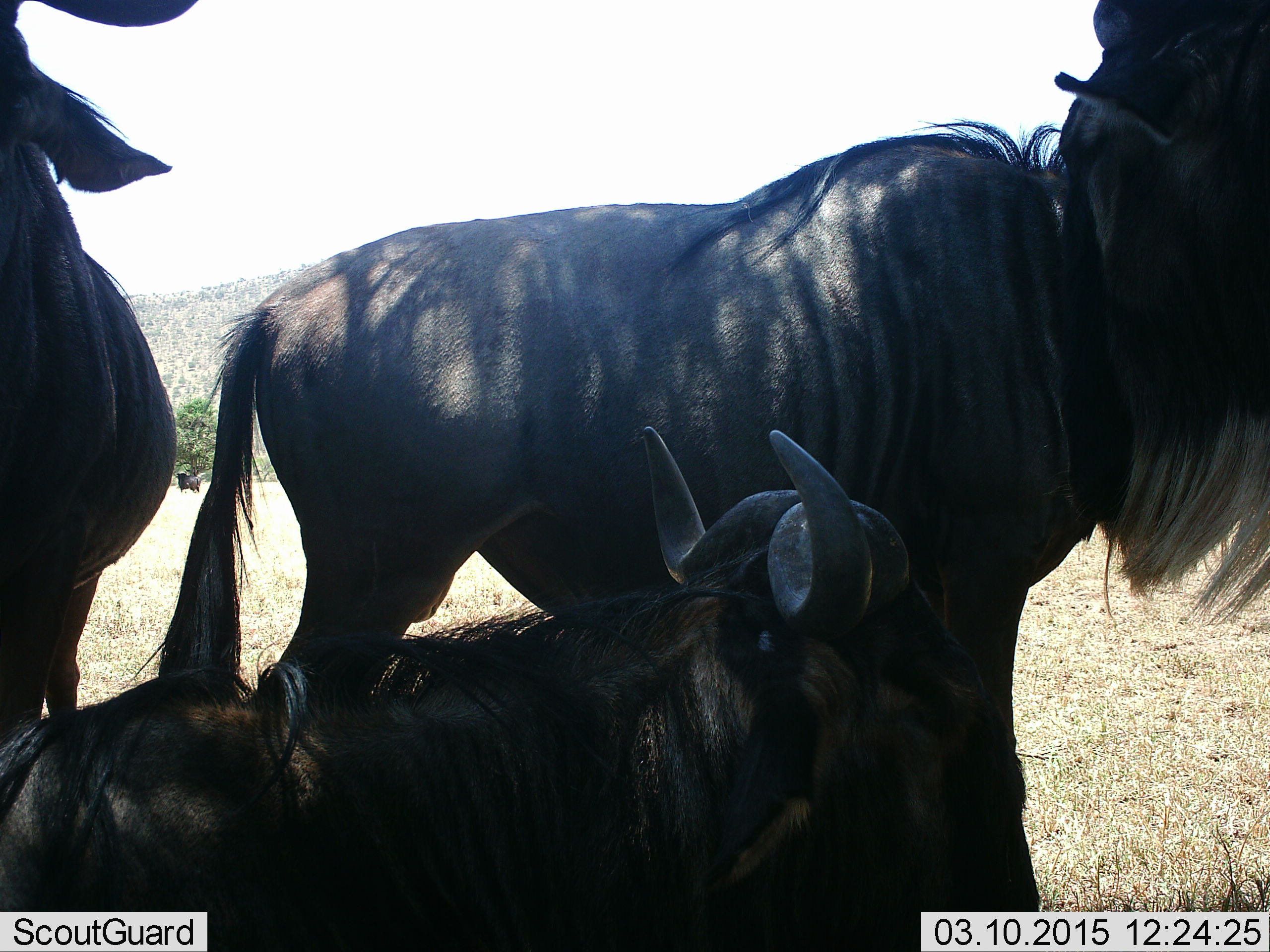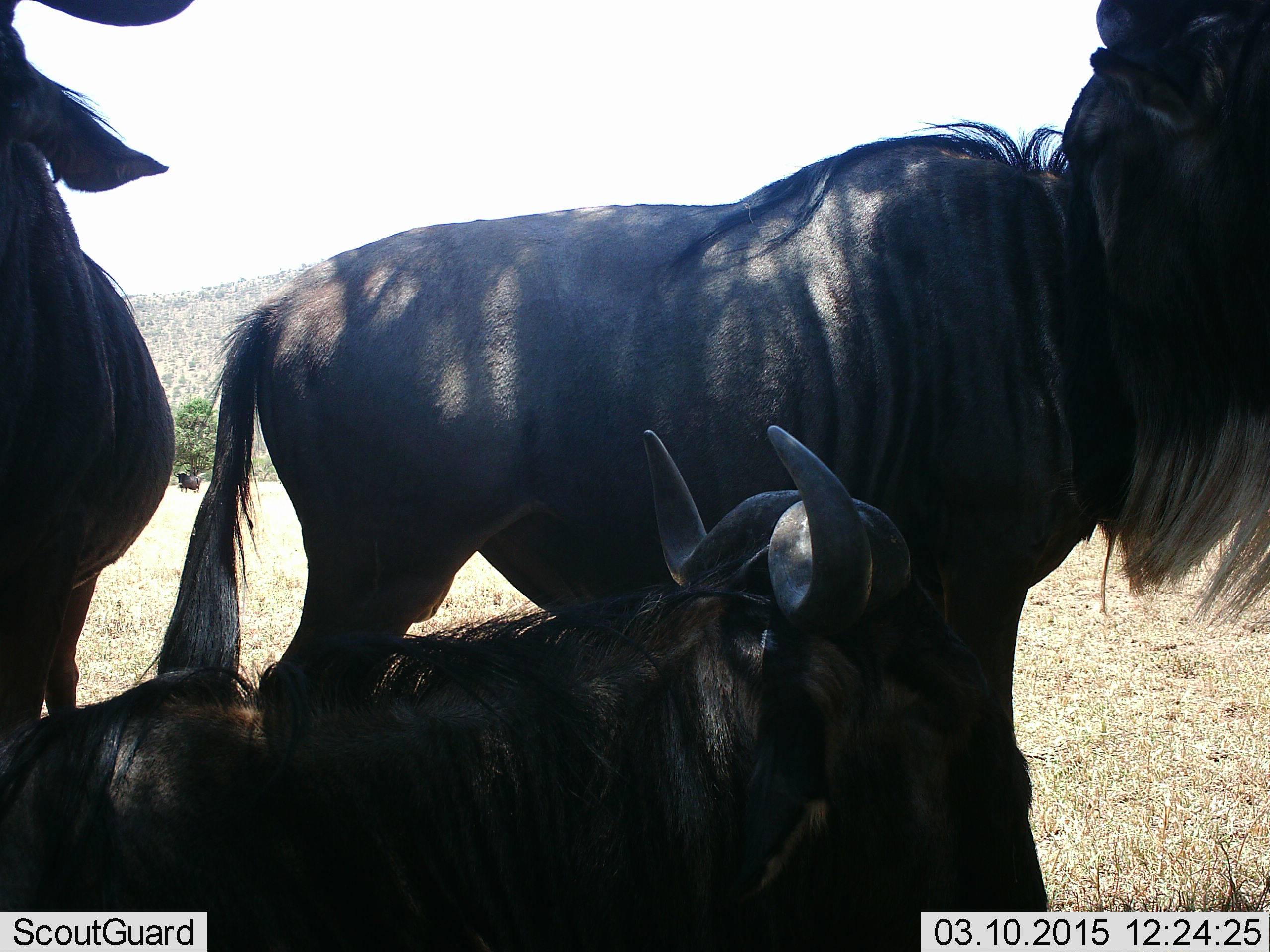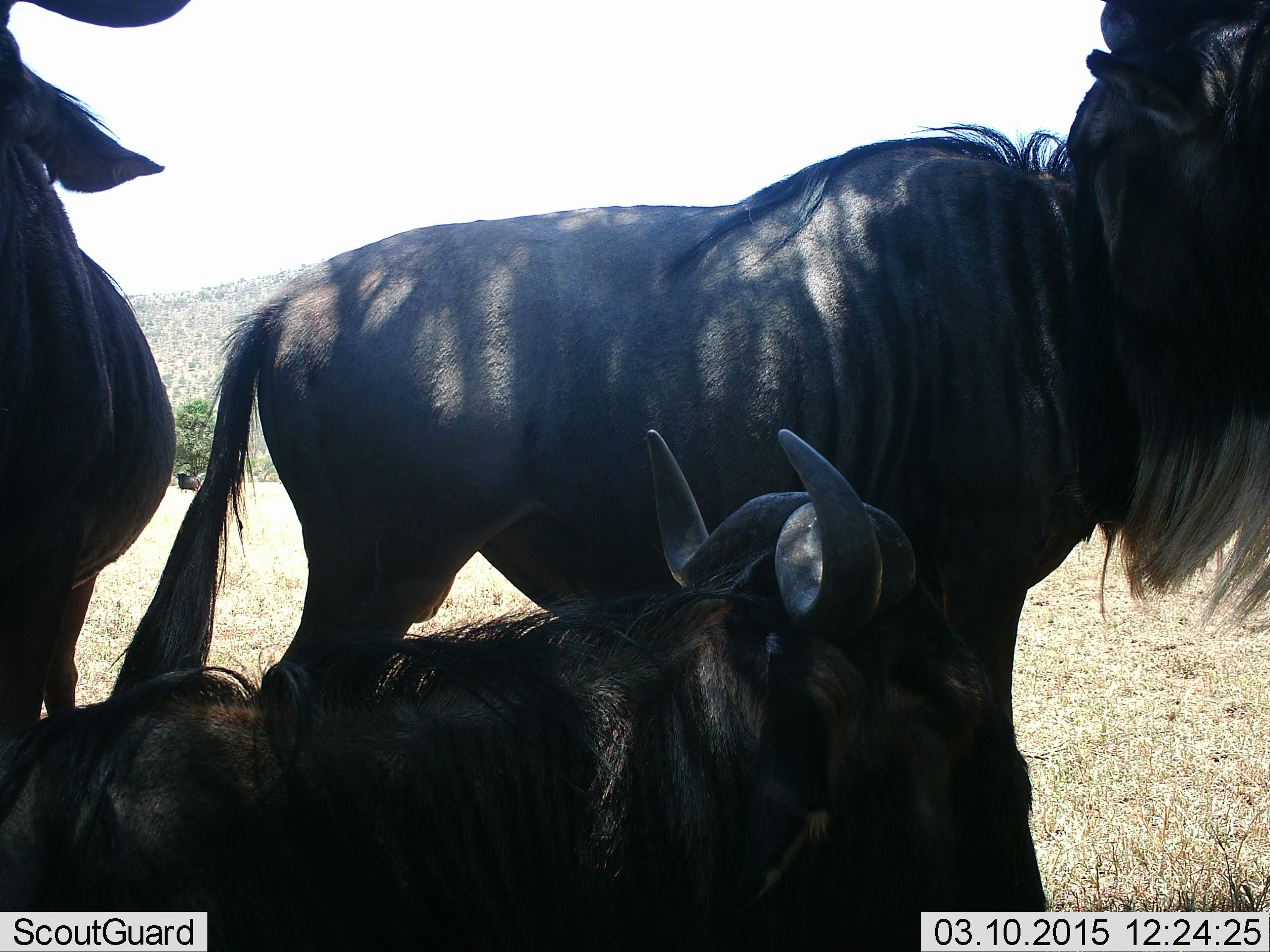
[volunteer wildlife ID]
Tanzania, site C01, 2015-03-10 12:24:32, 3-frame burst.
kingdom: Animalia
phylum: Chordata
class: Mammalia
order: Artiodactyla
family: Bovidae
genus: Connochaetes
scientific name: Connochaetes taurinus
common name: blue wildebeest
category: wildebeest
Wildebeest (blue wildebeest) (Connochaetes taurinus), count 3. Behavior (volunteer vote fractions): standing 90%, resting 70%, moving 10%, interacting 0%. Young present (vote fraction): 0%. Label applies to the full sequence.